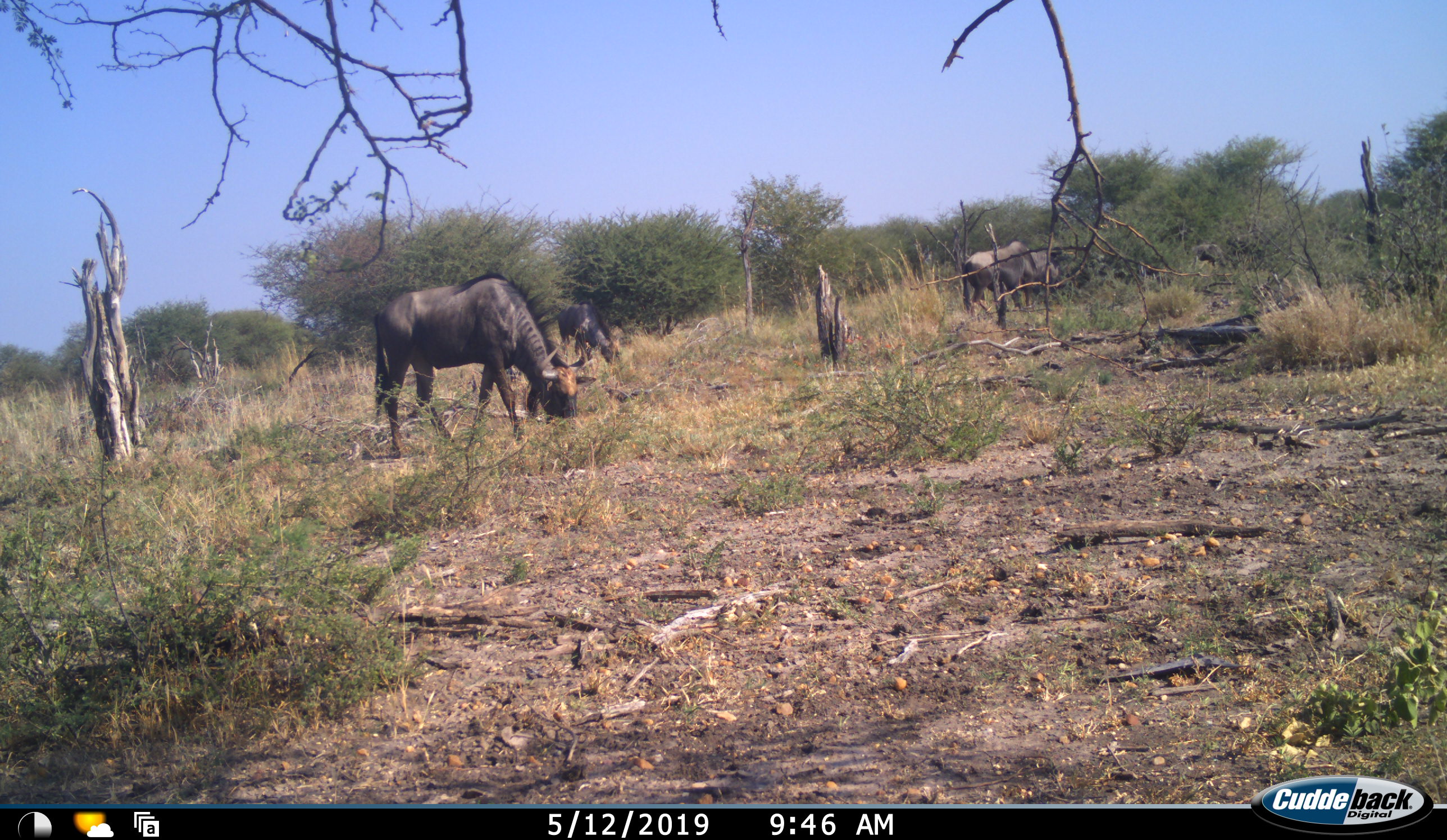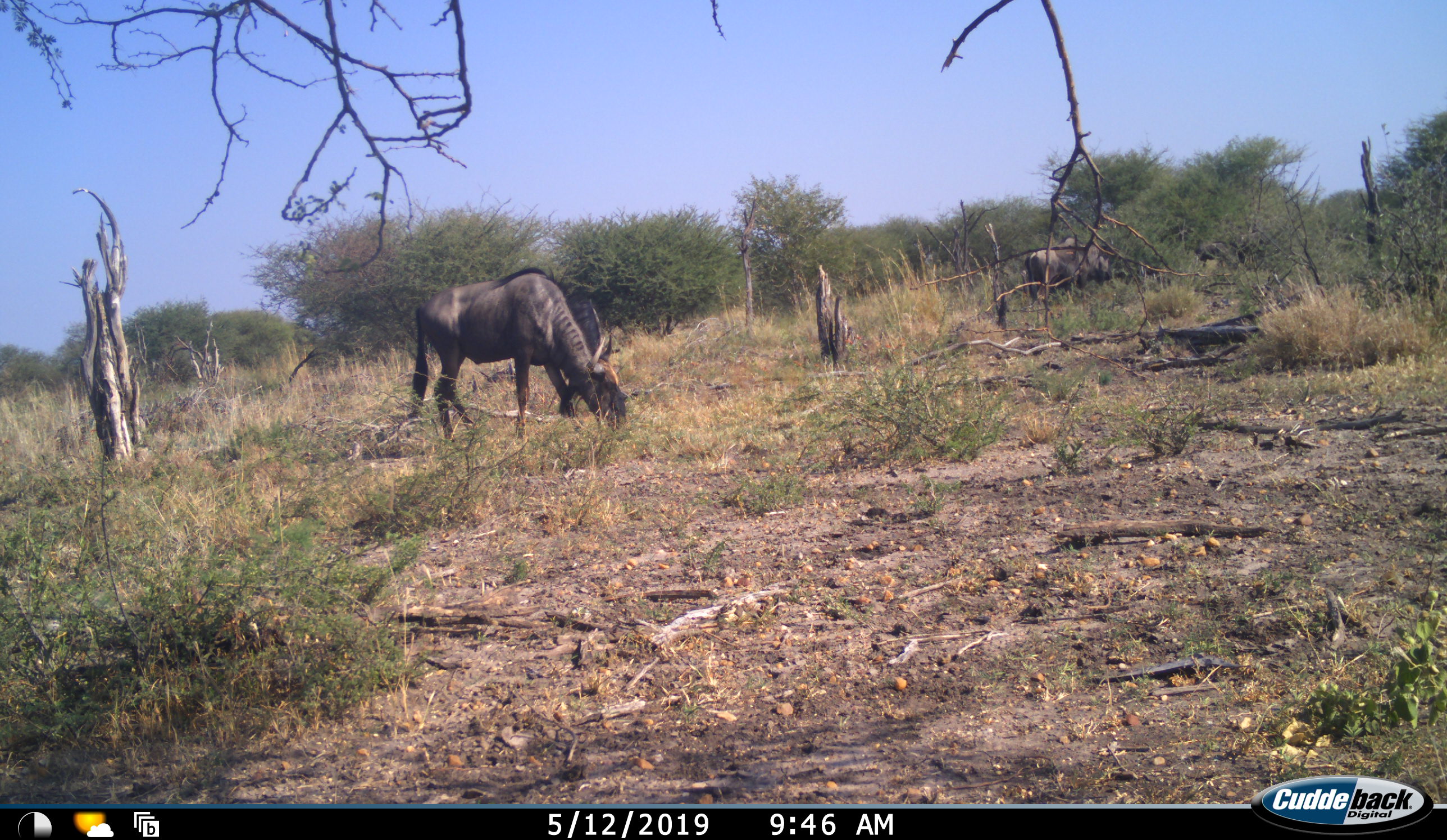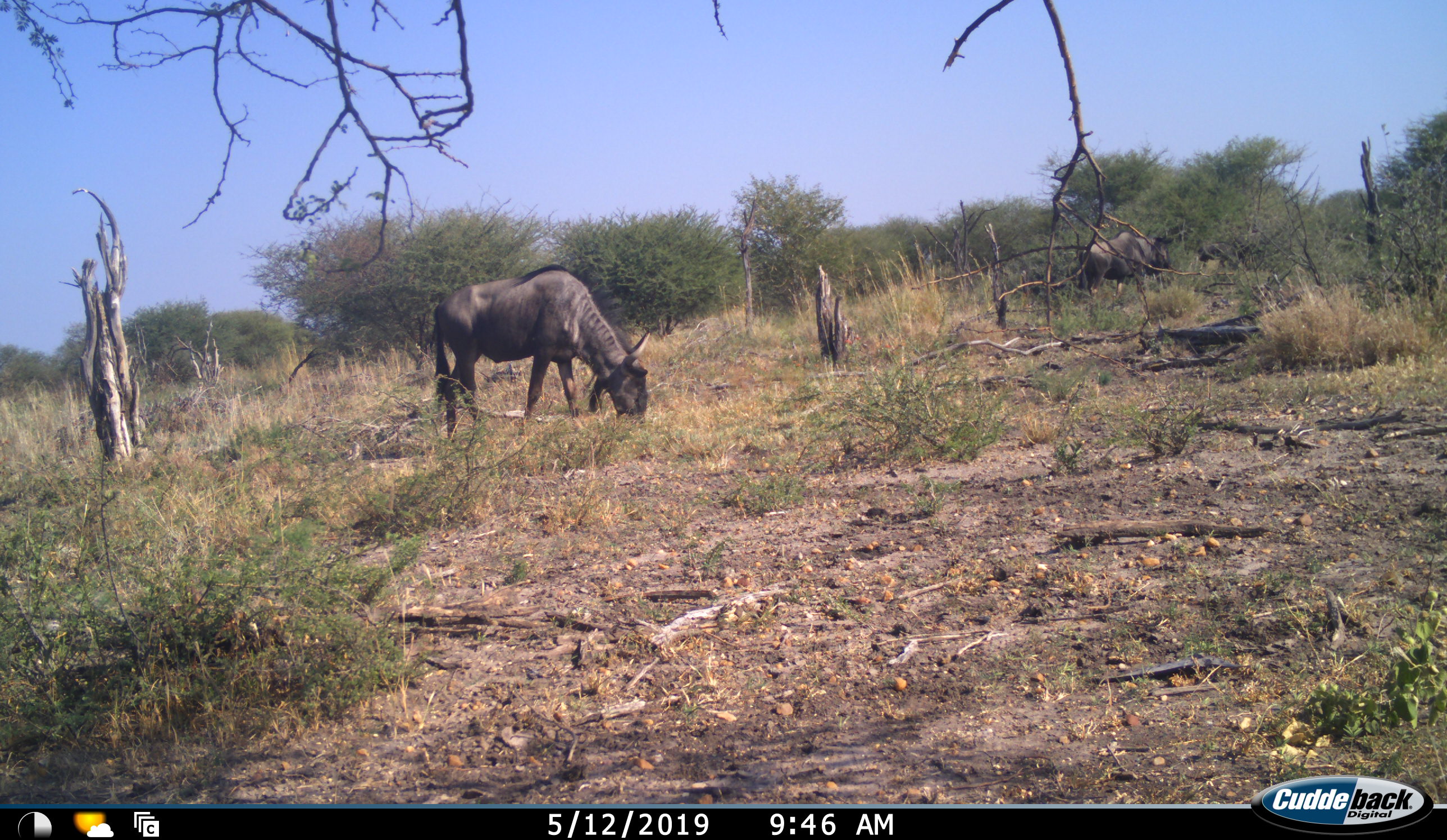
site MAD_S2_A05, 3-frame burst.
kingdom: Animalia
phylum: Chordata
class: Mammalia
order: Artiodactyla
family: Bovidae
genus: Connochaetes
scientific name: Connochaetes taurinus taurinus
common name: blue wildebeest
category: wildebeestblue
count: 4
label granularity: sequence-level